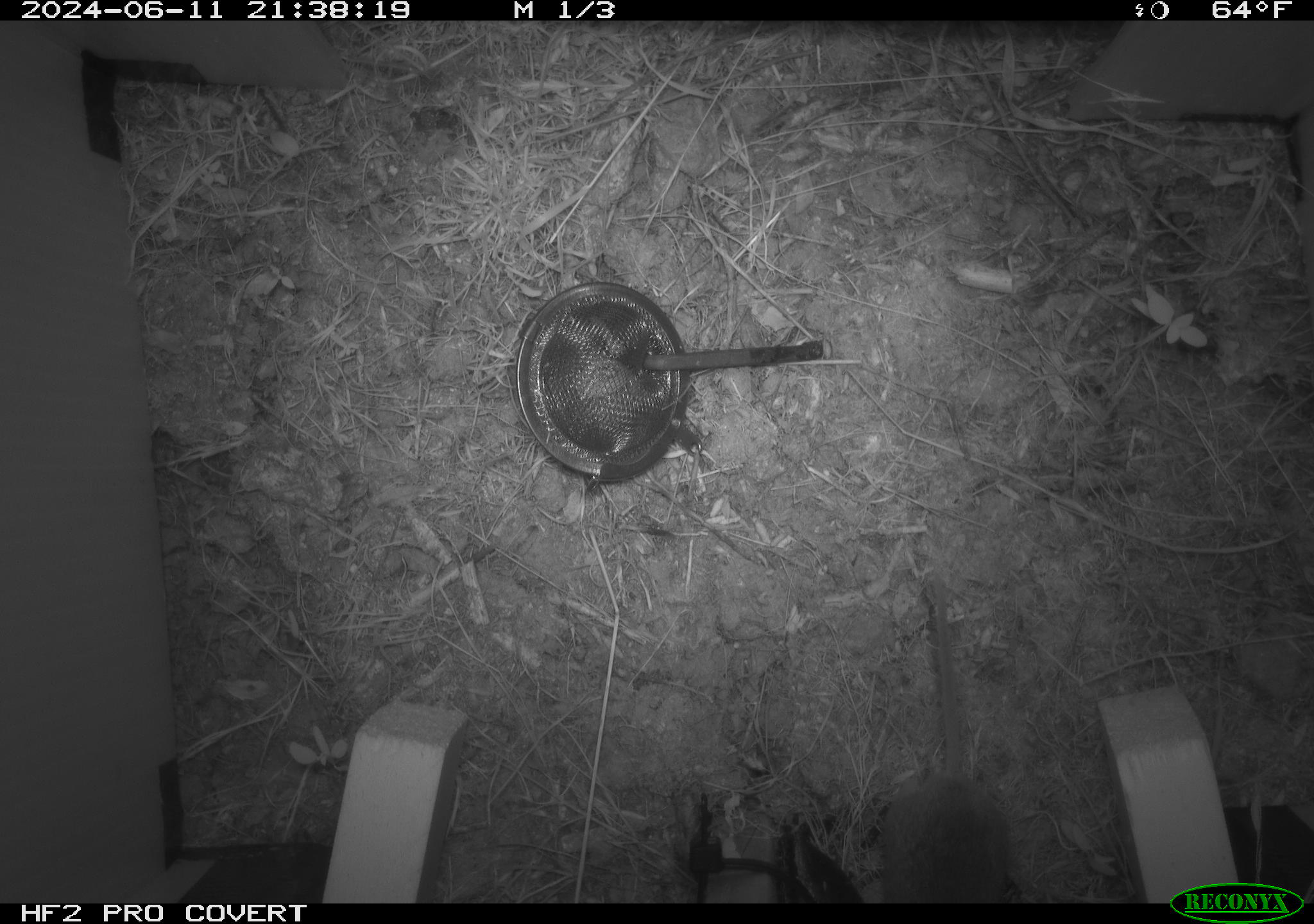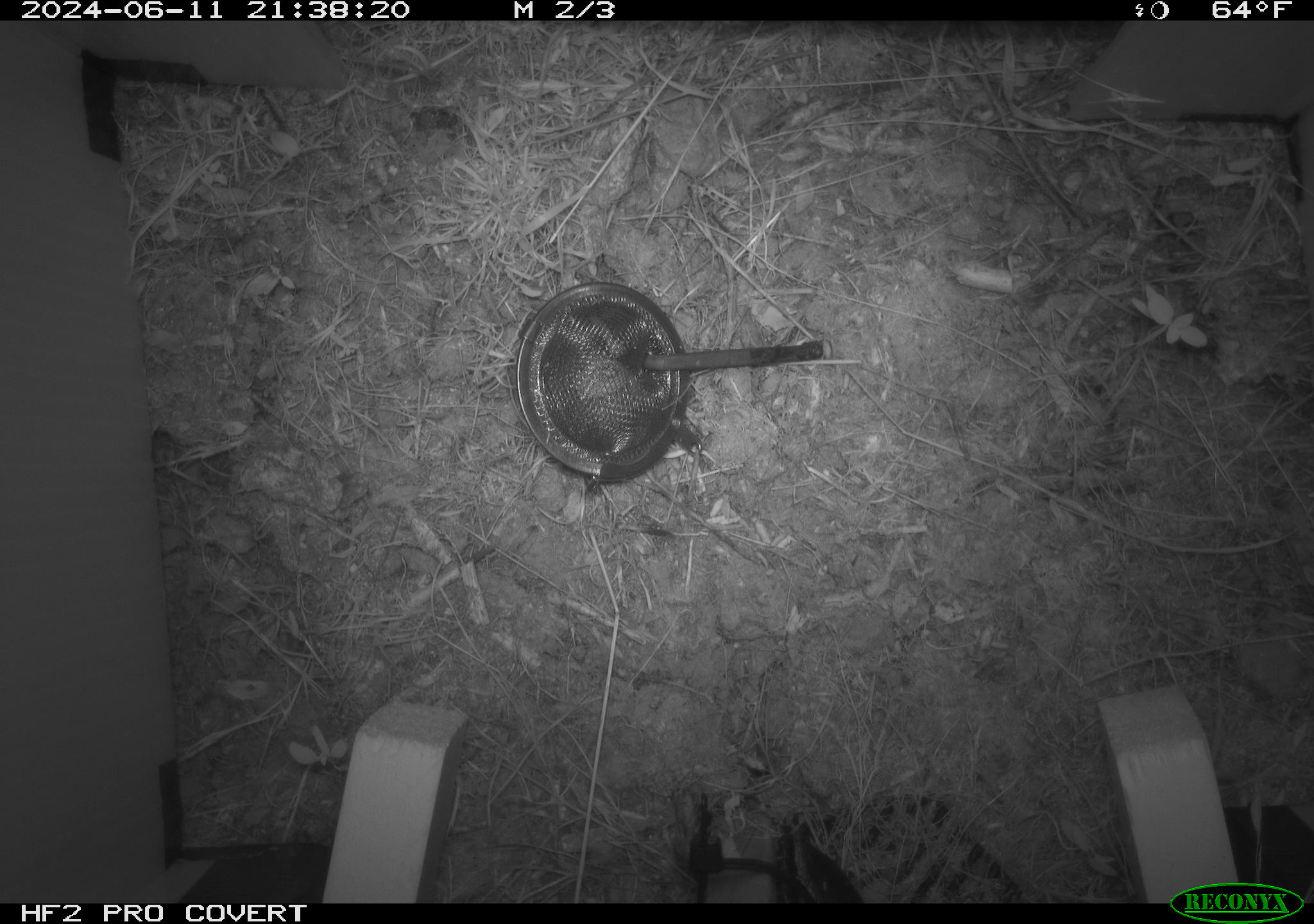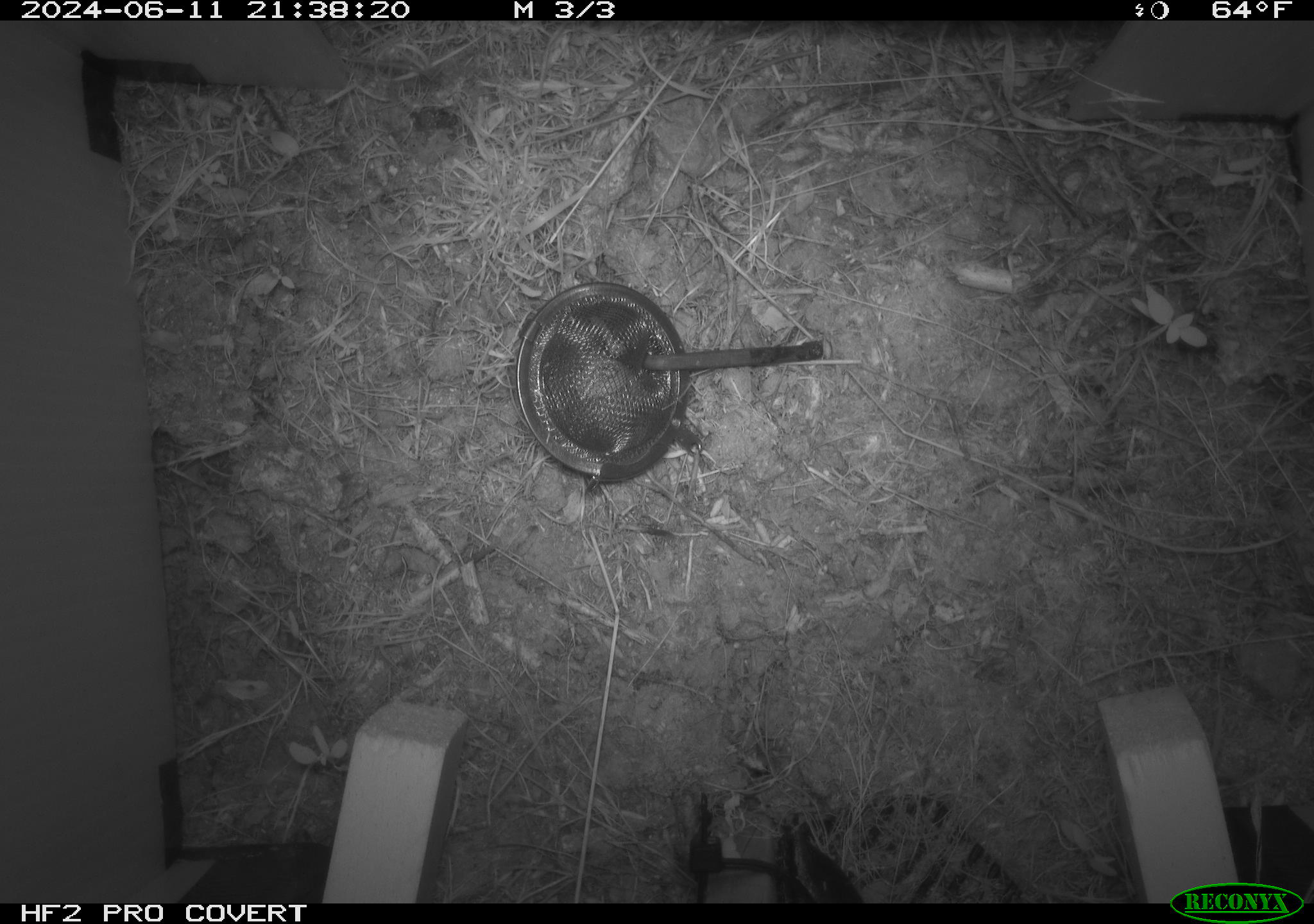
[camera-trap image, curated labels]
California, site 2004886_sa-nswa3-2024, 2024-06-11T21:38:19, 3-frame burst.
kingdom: Animalia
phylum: Chordata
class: Mammalia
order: Rodentia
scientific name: Rodentia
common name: rodent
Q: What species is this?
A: Rodent (Rodentia).